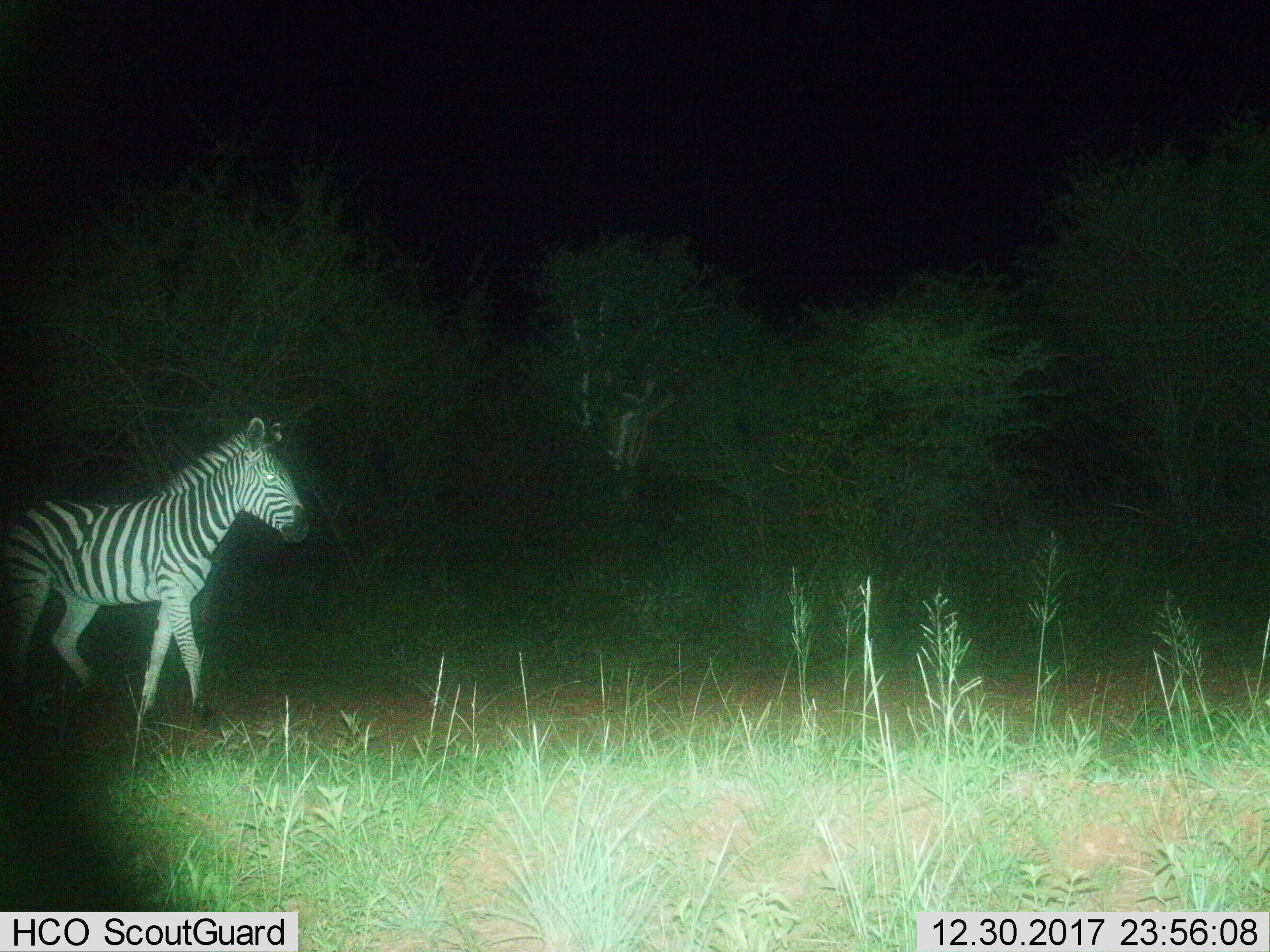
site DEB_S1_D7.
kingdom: Animalia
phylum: Chordata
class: Mammalia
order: Perissodactyla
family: Equidae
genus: Equus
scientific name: Equus quagga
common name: plains zebra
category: zebraplains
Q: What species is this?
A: Zebraplains (plains zebra) (Equus quagga).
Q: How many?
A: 1.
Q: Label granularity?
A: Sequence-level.